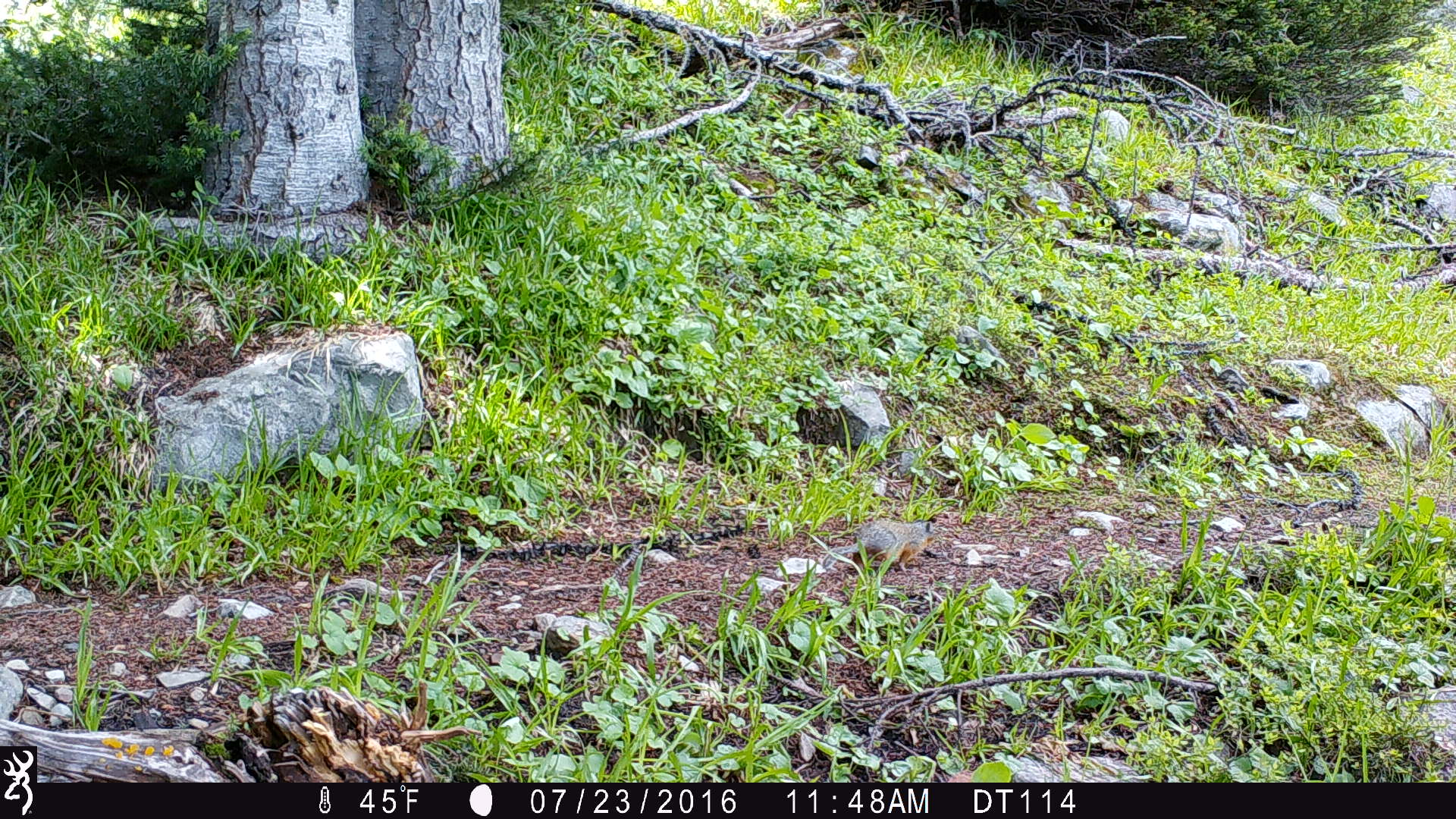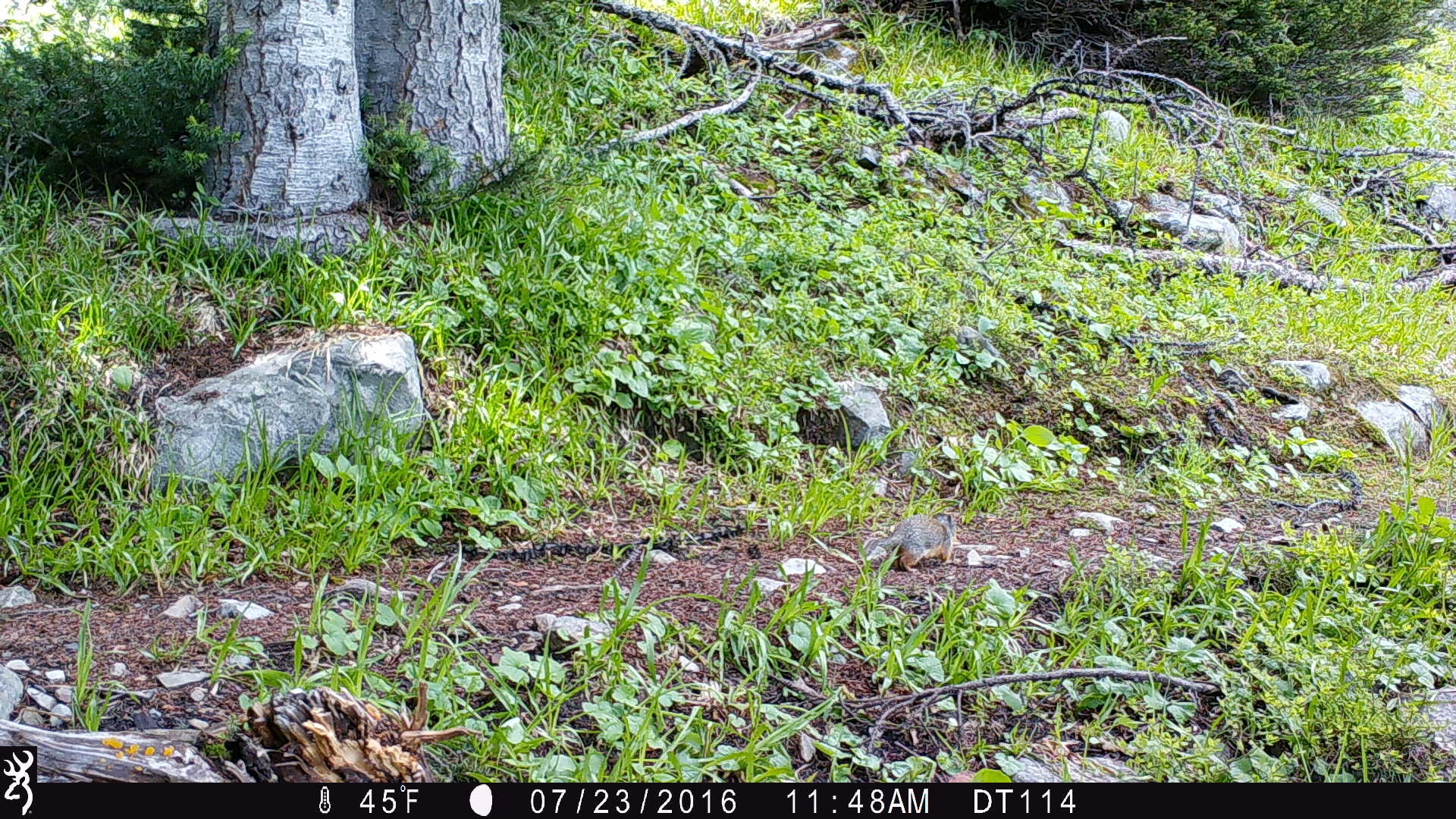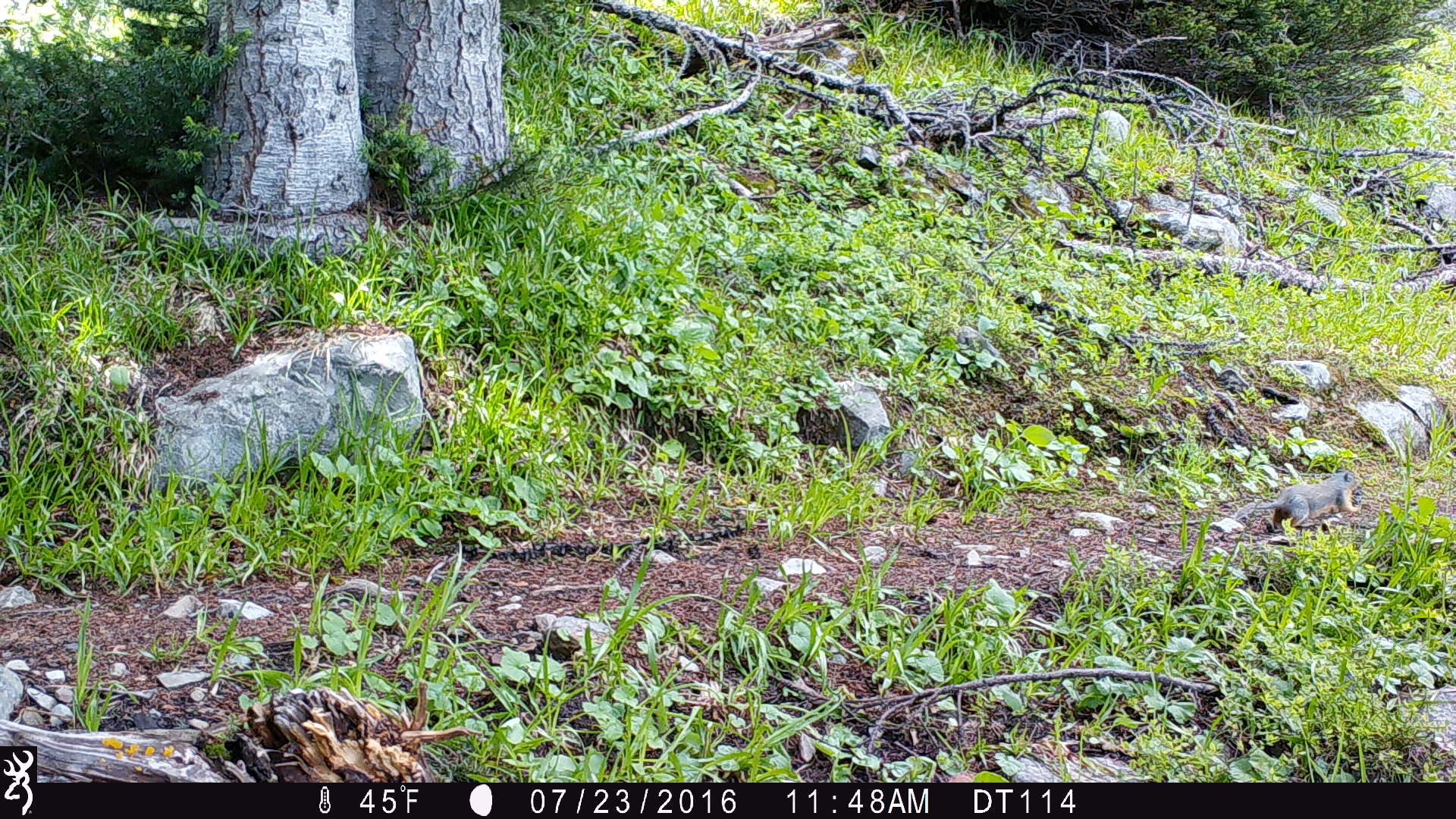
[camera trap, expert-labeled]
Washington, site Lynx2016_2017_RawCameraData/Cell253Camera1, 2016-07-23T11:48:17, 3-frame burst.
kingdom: Animalia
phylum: Chordata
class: Mammalia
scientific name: Mammalia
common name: small mammal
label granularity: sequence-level